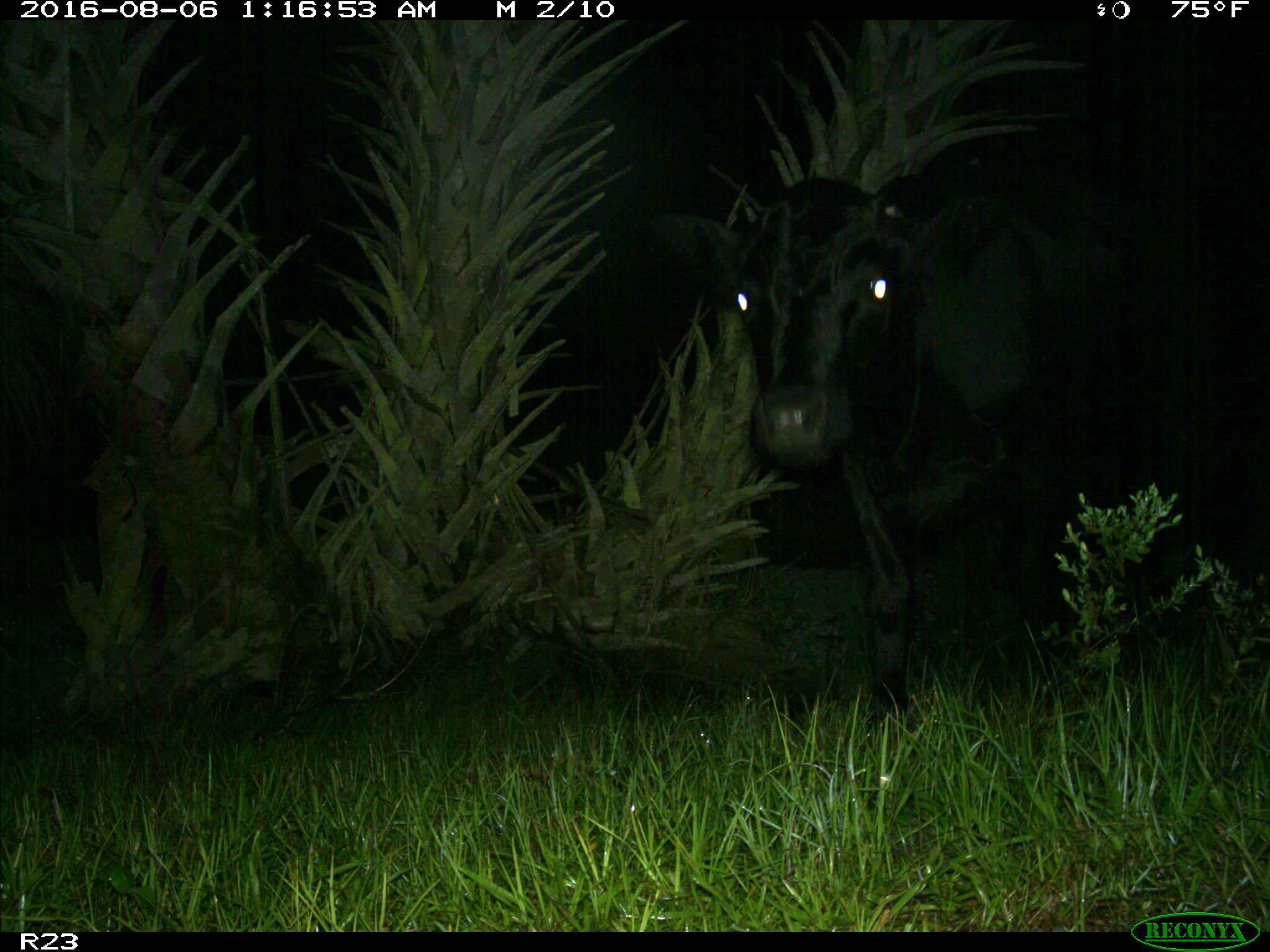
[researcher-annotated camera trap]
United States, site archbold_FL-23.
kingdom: Animalia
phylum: Chordata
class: Mammalia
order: Artiodactyla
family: Bovidae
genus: Bos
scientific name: Bos taurus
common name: domestic cow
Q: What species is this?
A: Bos taurus (domestic cow).